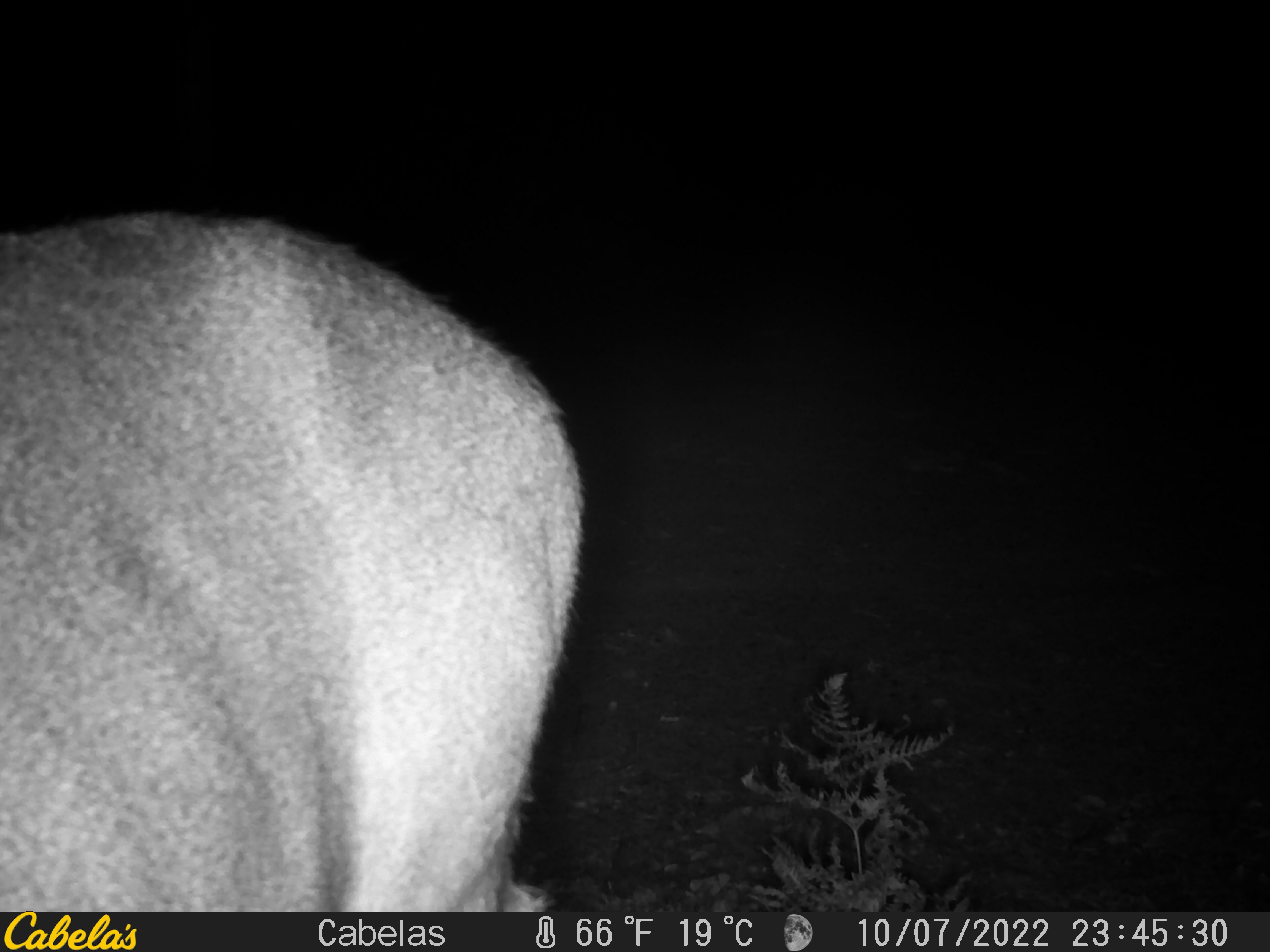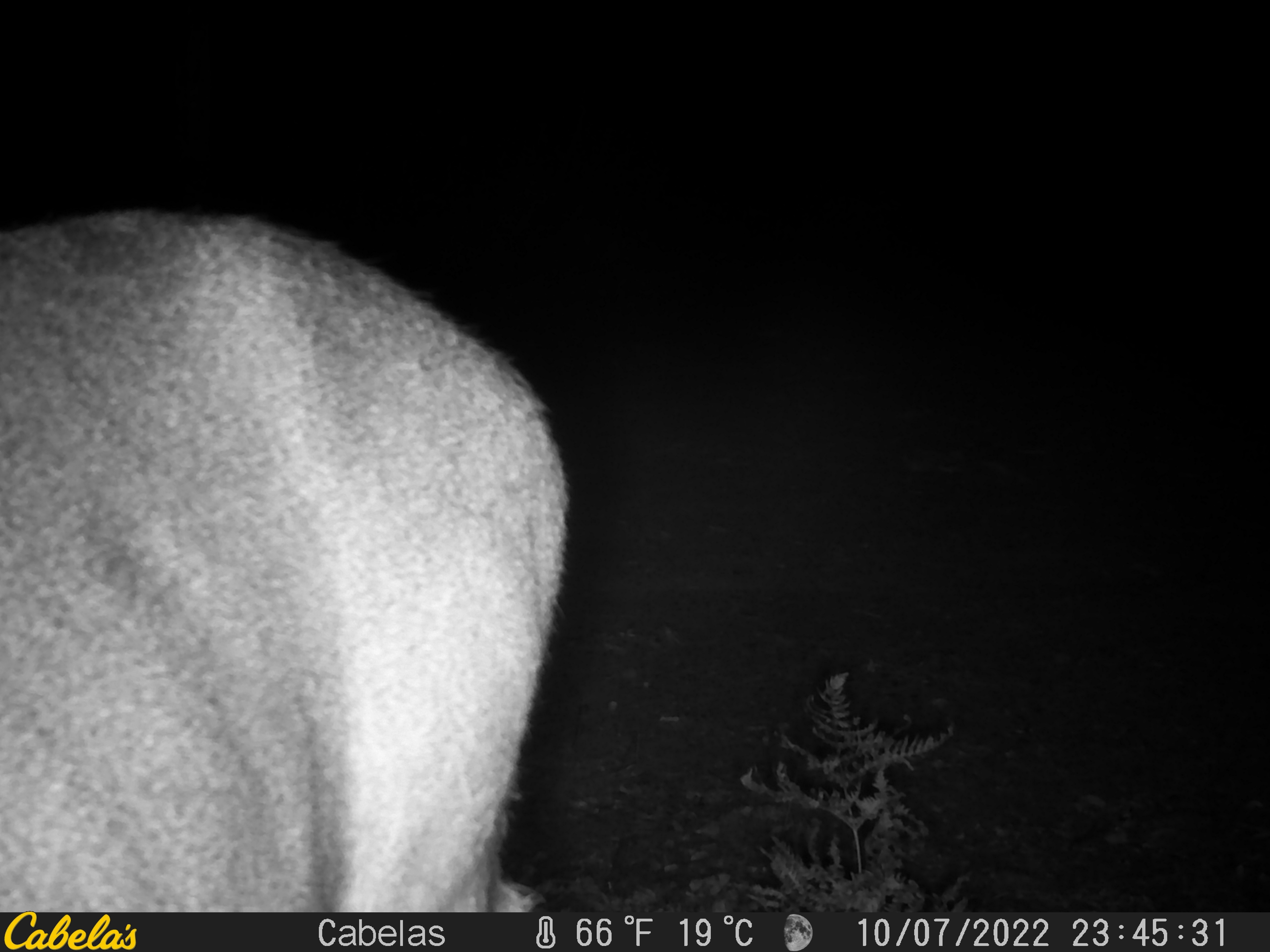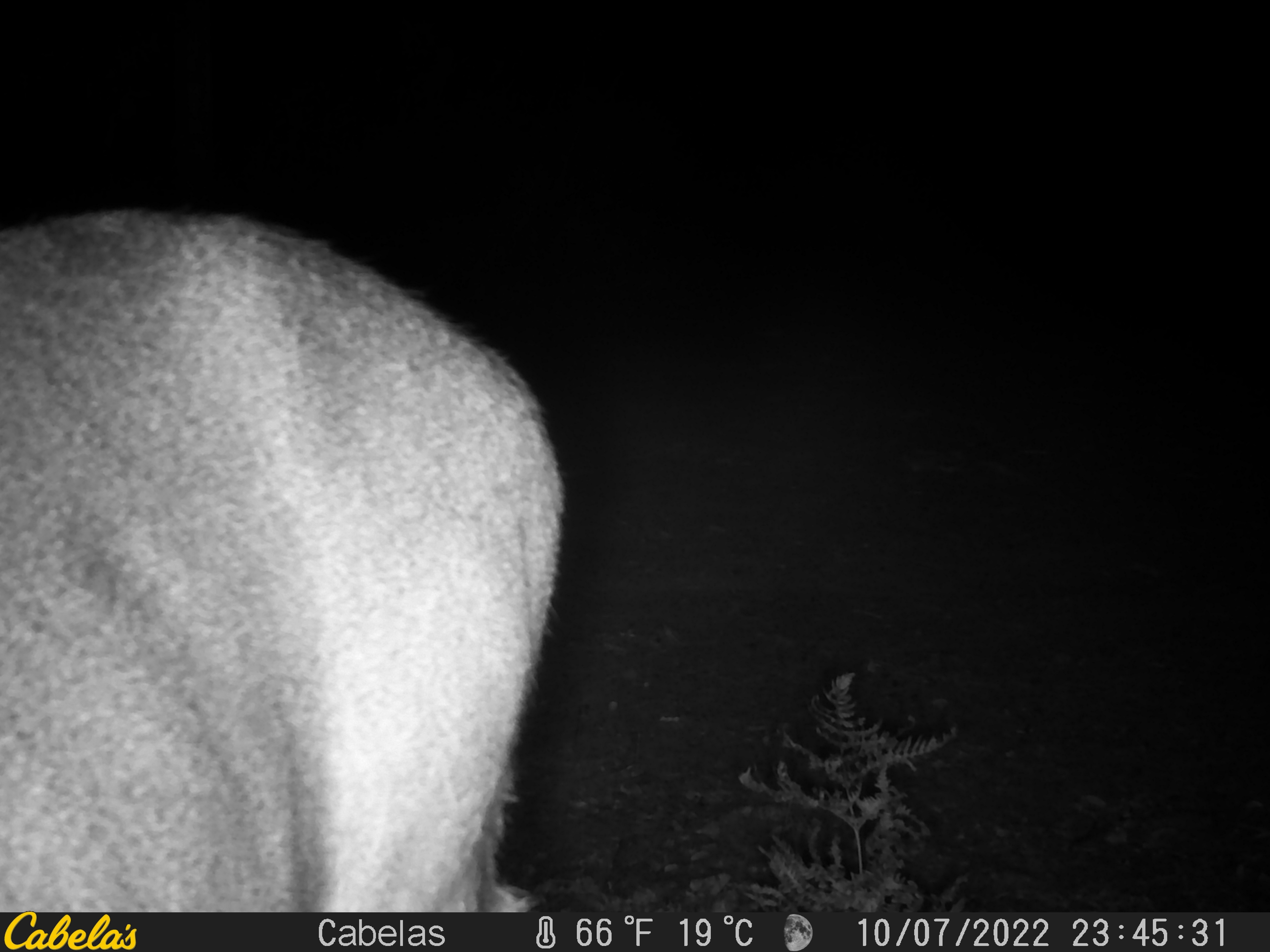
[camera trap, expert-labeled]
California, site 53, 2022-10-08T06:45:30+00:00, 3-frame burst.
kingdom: Animalia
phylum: Chordata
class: Mammalia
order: Artiodactyla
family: Cervidae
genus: Odocoileus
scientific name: Odocoileus hemionus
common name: mule deer